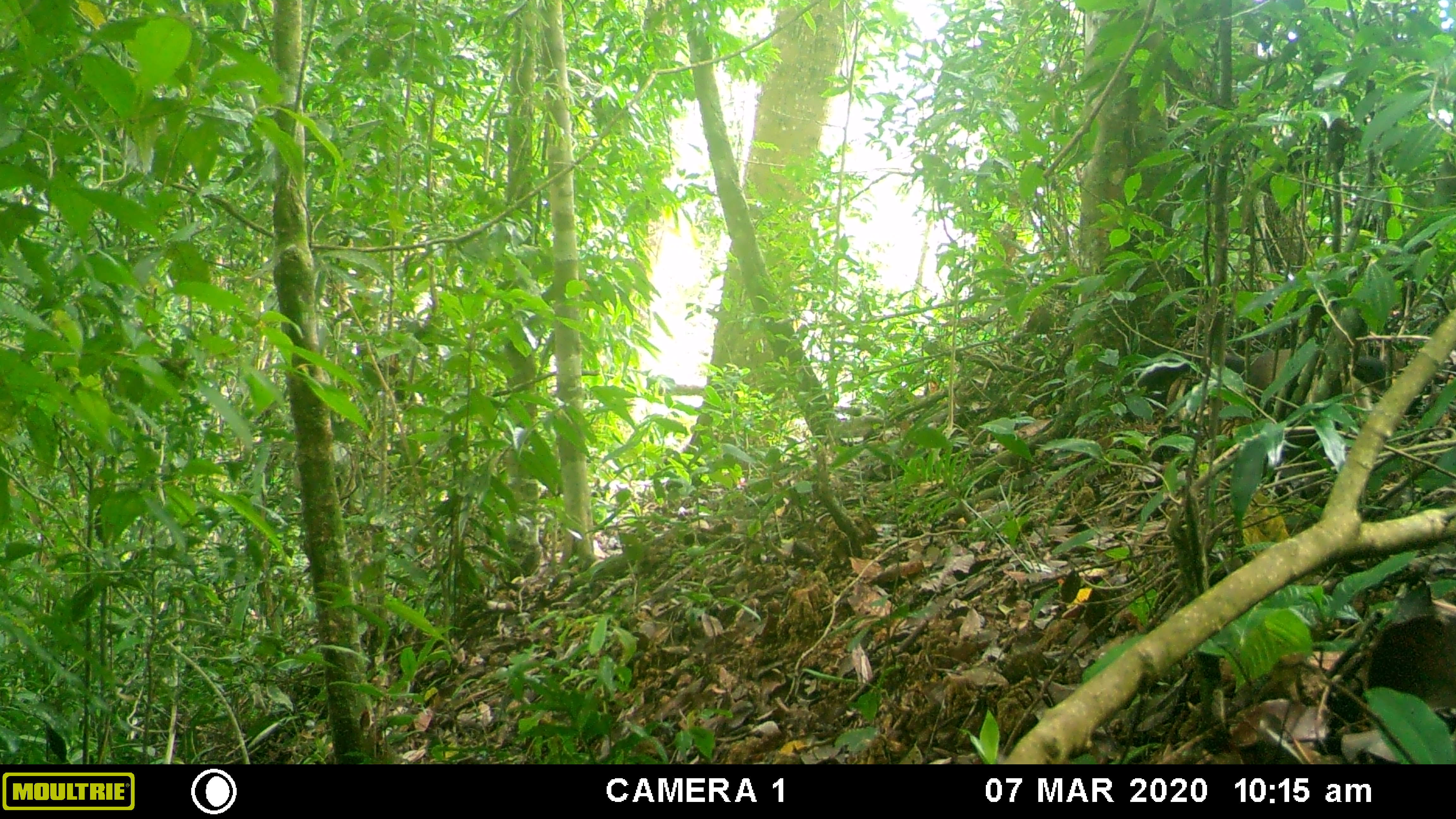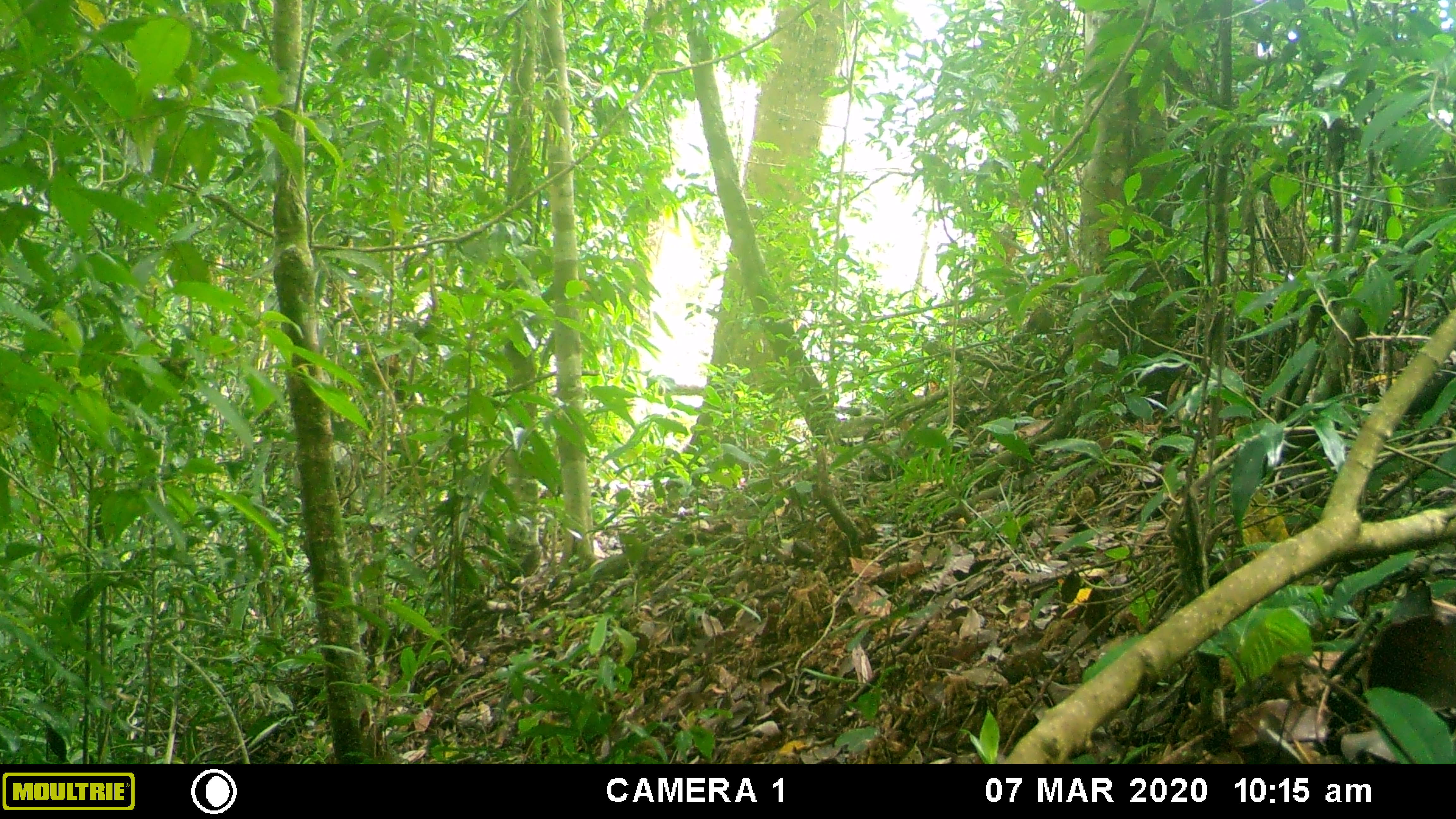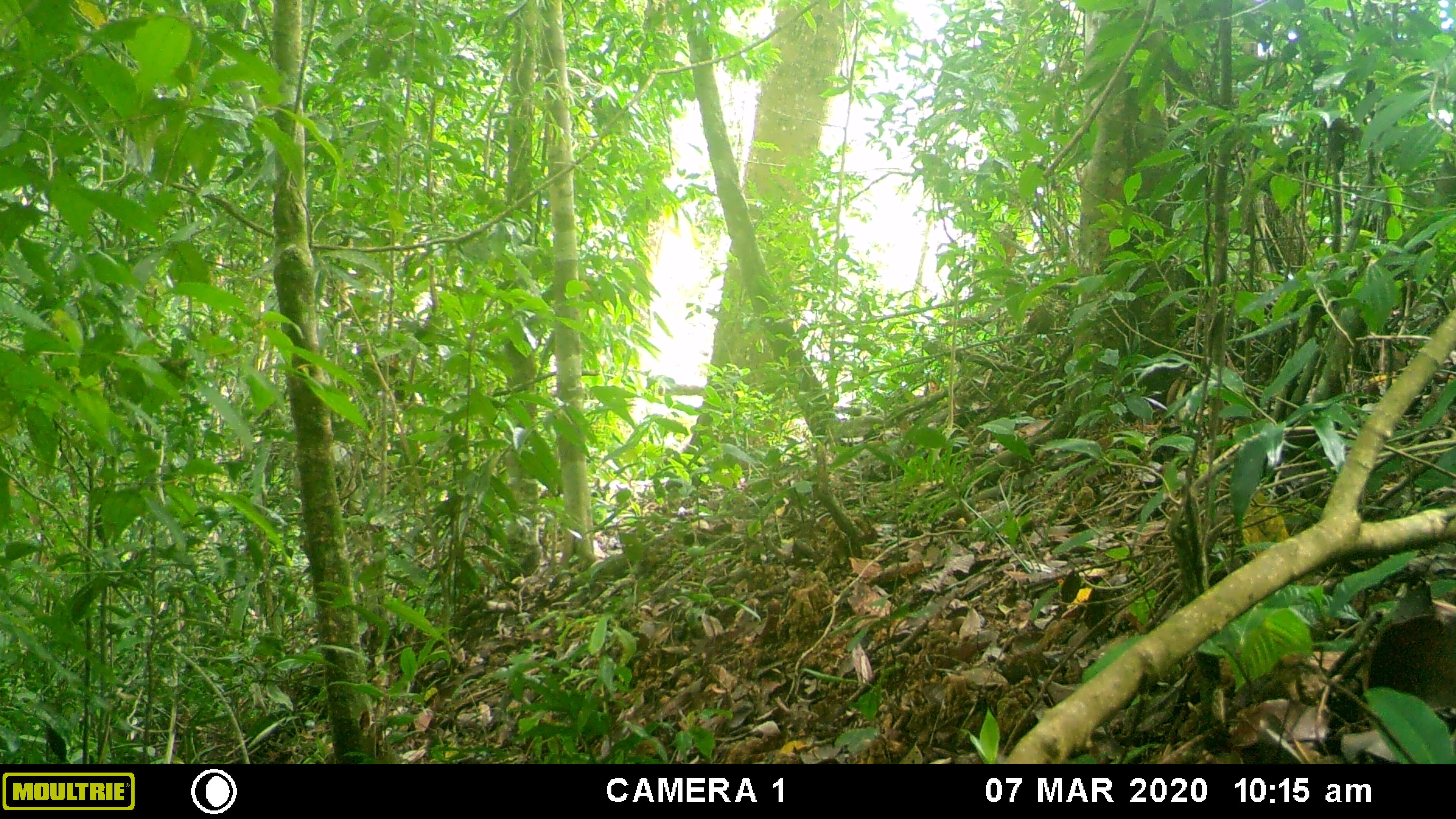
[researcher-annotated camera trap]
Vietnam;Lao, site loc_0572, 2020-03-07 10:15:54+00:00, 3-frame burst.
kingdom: Animalia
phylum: Chordata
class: Mammalia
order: Carnivora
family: Mustelidae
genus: Martes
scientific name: Martes flavigula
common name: yellow-throated marten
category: yellow throated marten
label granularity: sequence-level